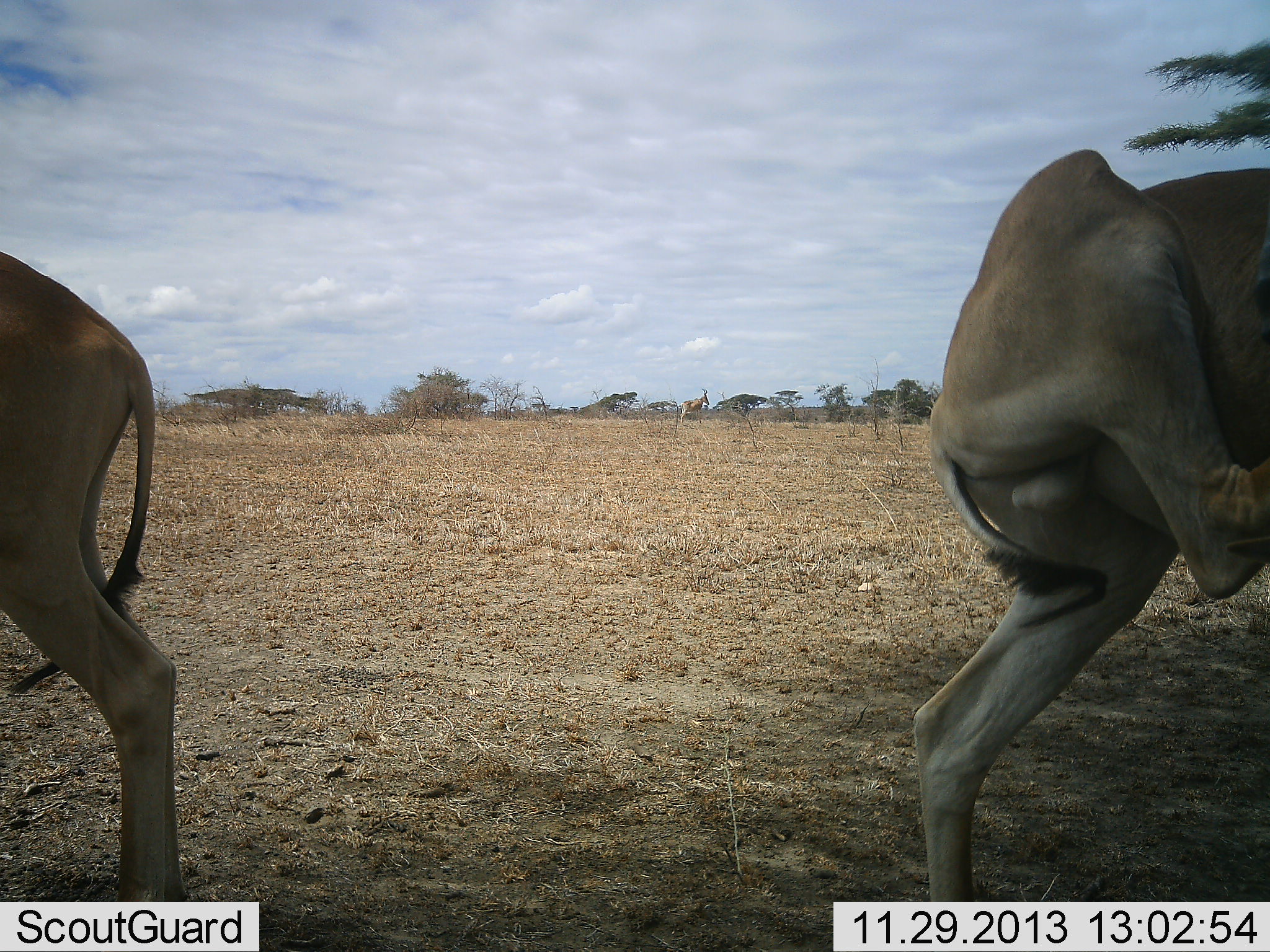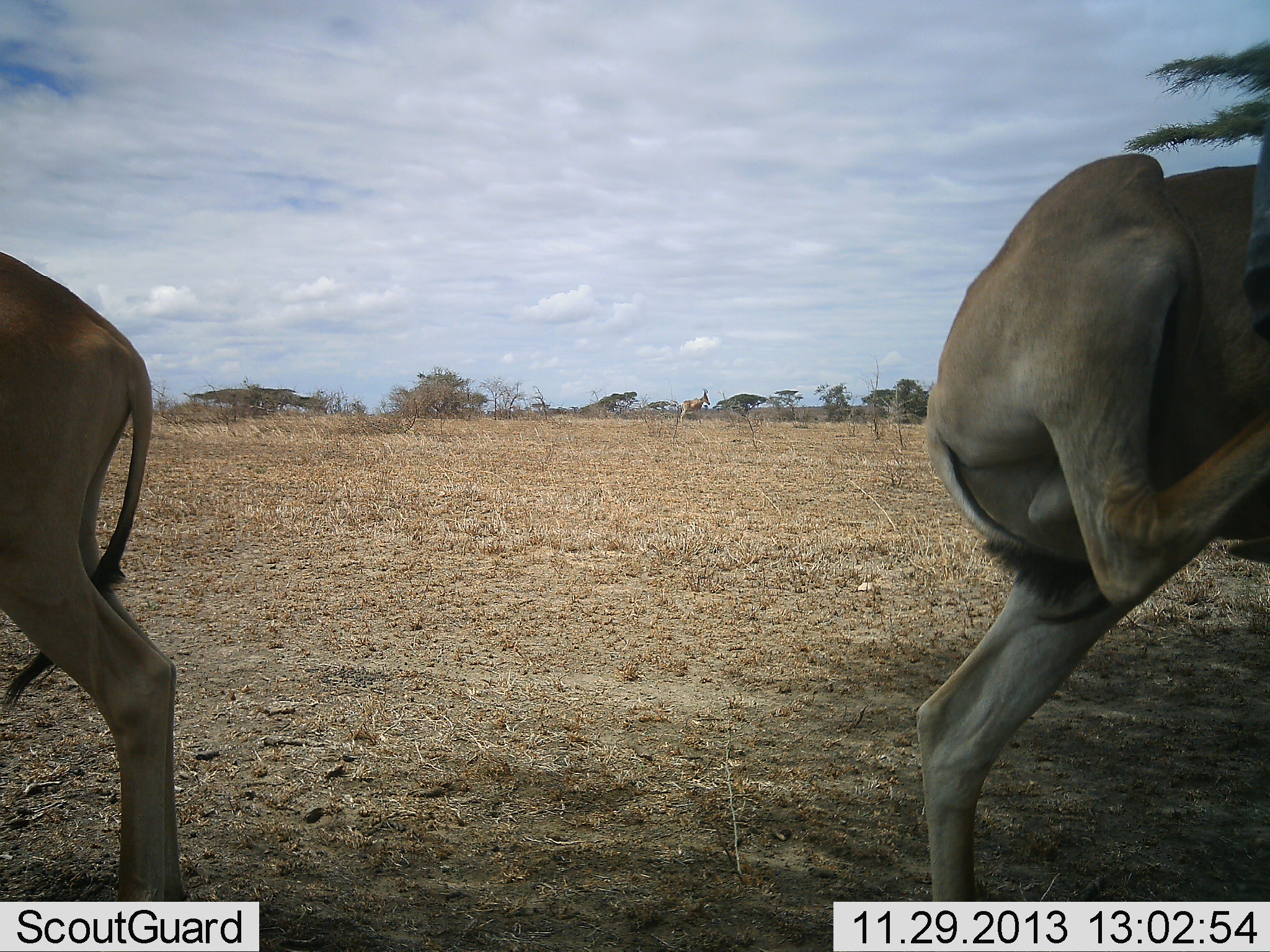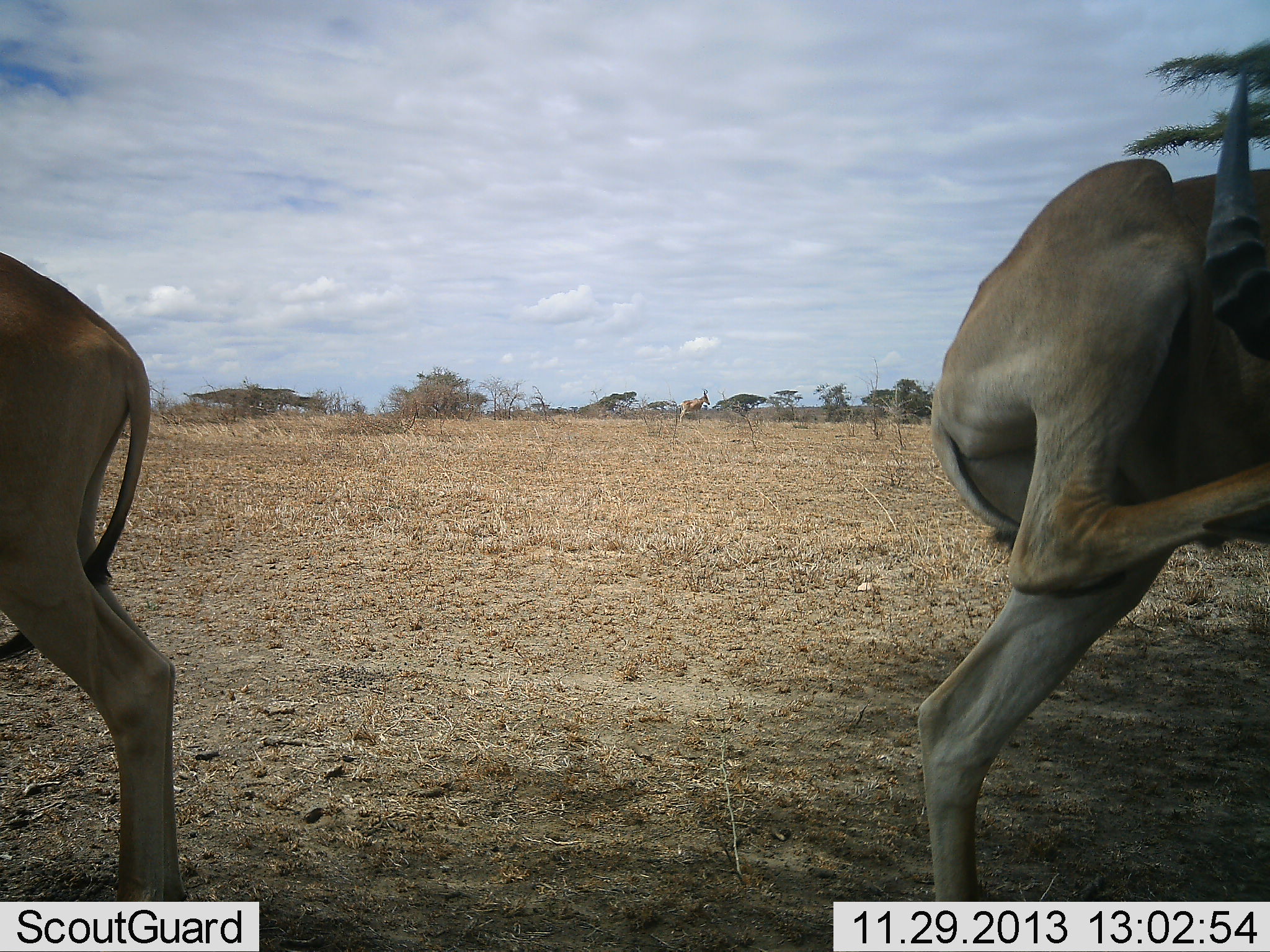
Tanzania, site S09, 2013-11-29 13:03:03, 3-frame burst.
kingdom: Animalia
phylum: Chordata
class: Mammalia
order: Artiodactyla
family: Bovidae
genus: Alcelaphus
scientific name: Alcelaphus buselaphus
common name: hartebeest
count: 2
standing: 100%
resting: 0%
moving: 10%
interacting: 0%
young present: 0%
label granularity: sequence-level